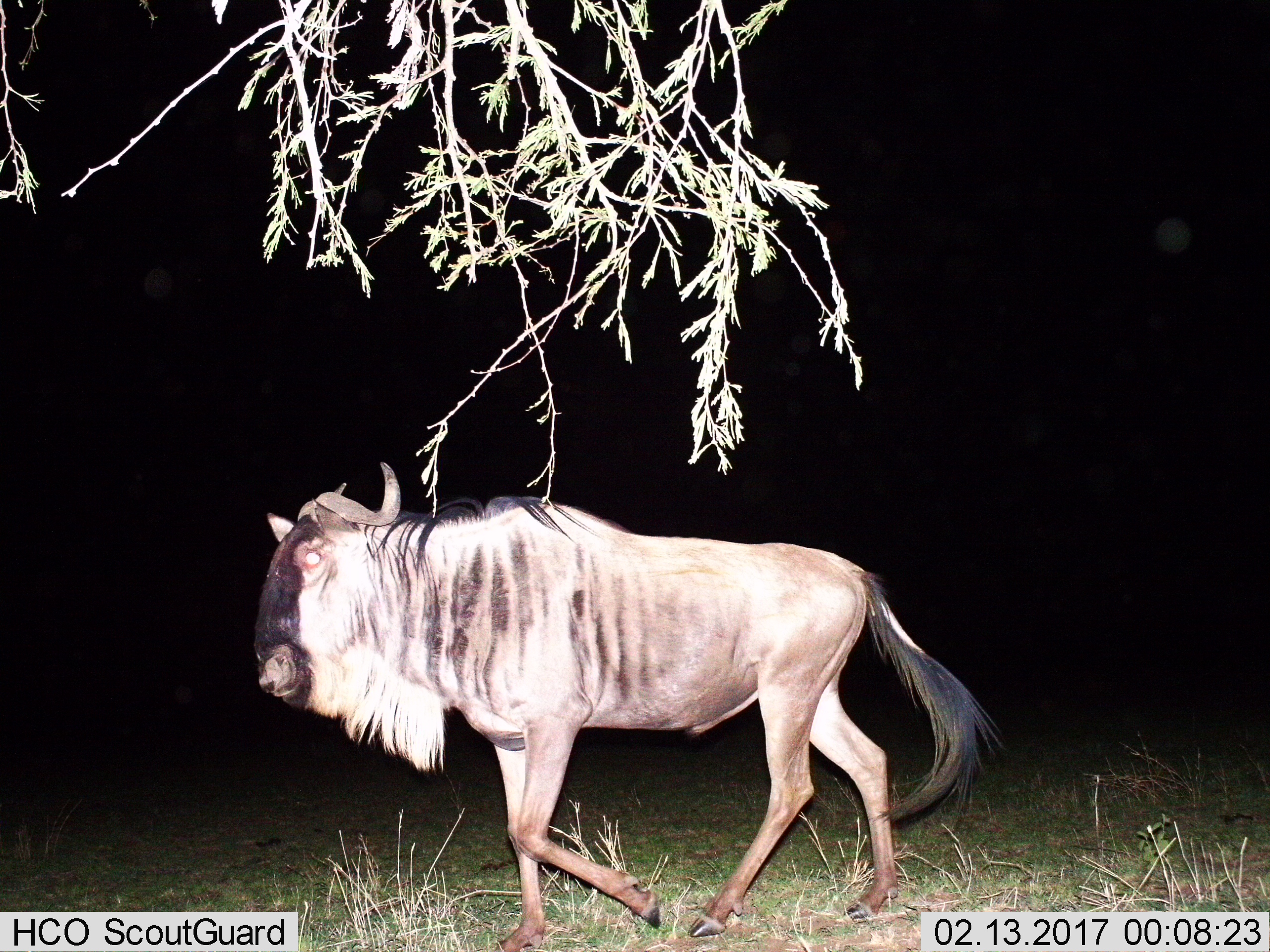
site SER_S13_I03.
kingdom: Animalia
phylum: Chordata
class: Mammalia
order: Artiodactyla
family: Bovidae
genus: Connochaetes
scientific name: Connochaetes taurinus taurinus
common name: blue wildebeest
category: wildebeestblue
Wildebeestblue (blue wildebeest) (Connochaetes taurinus taurinus), count 1. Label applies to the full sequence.